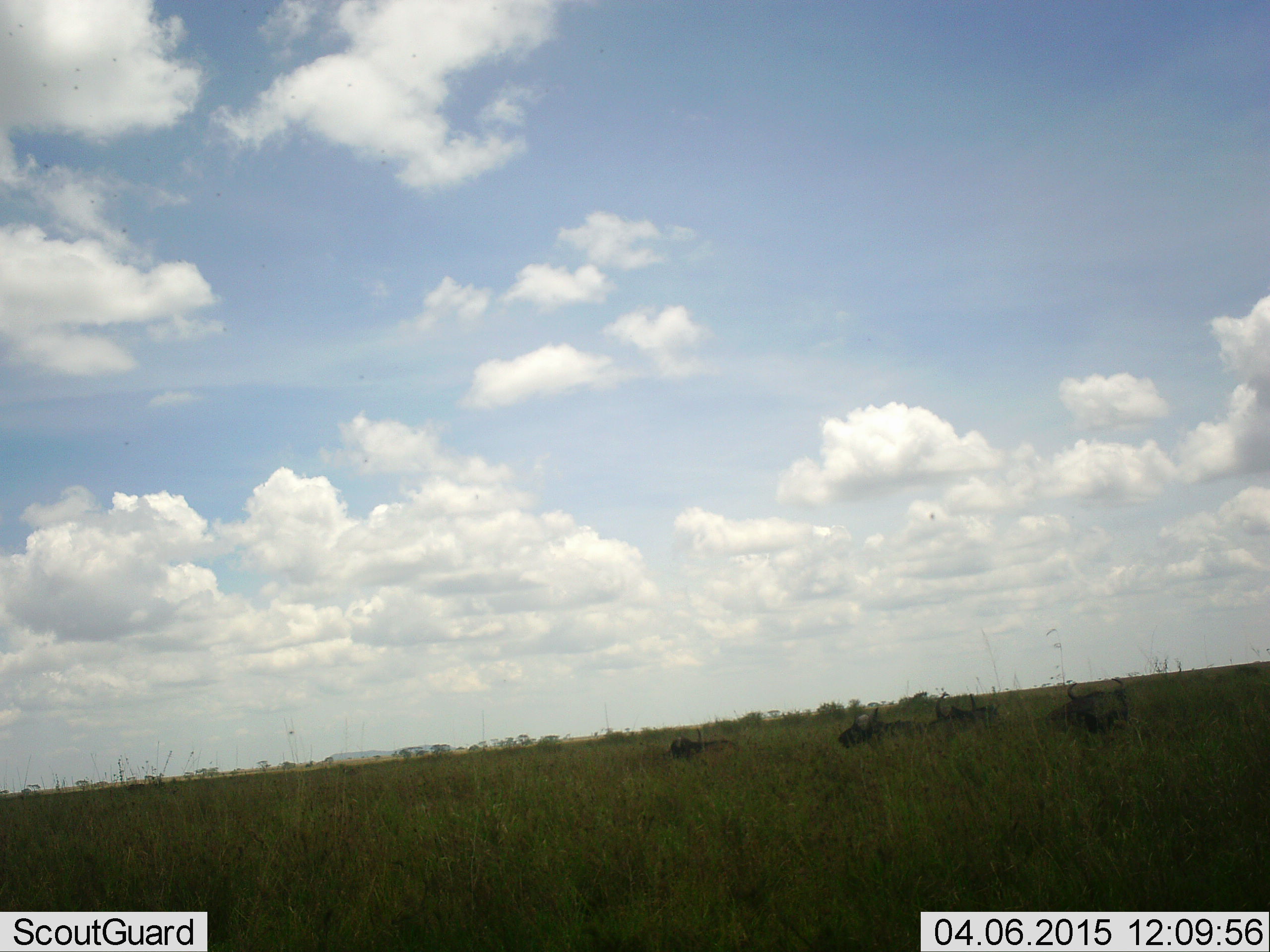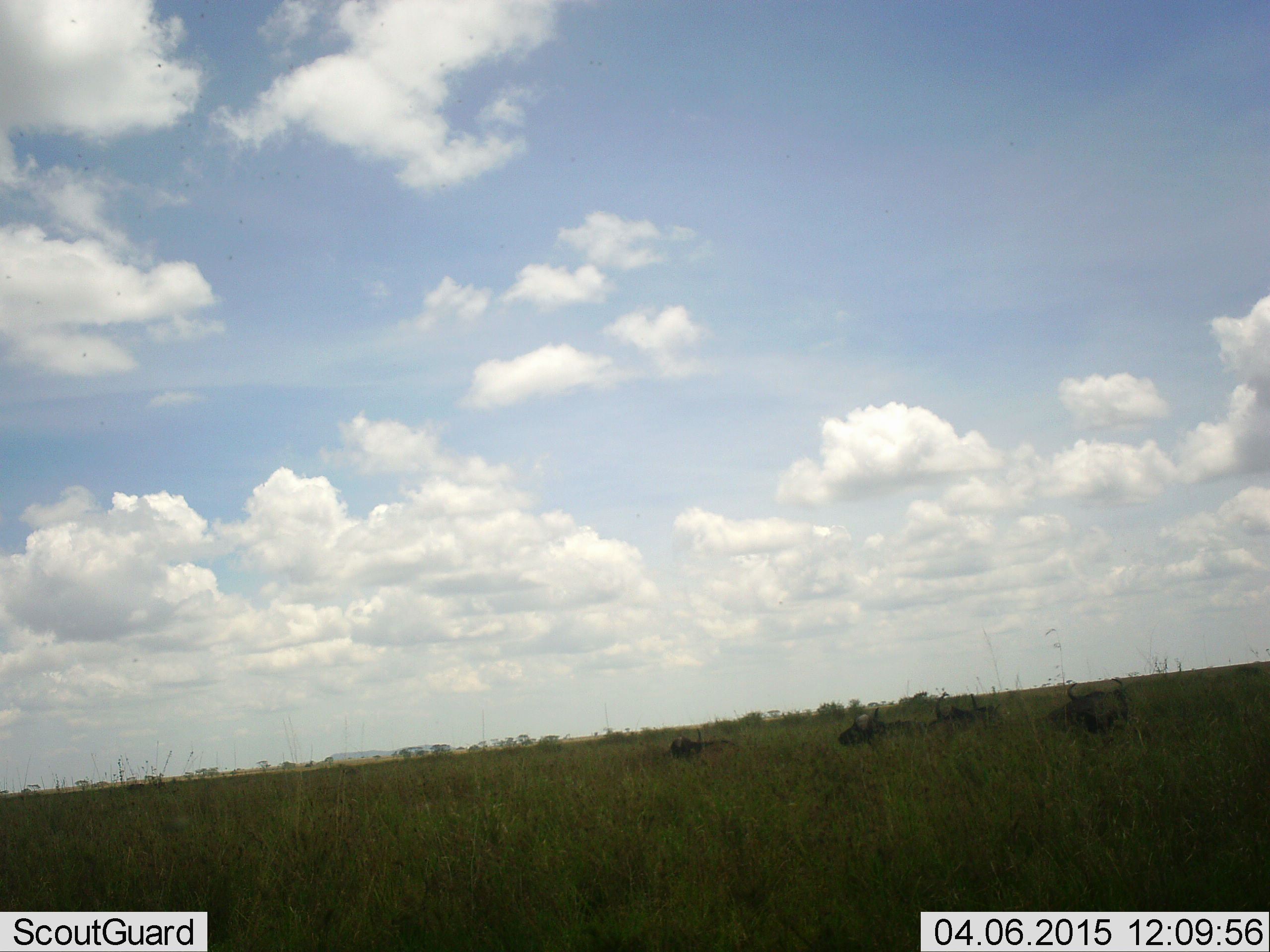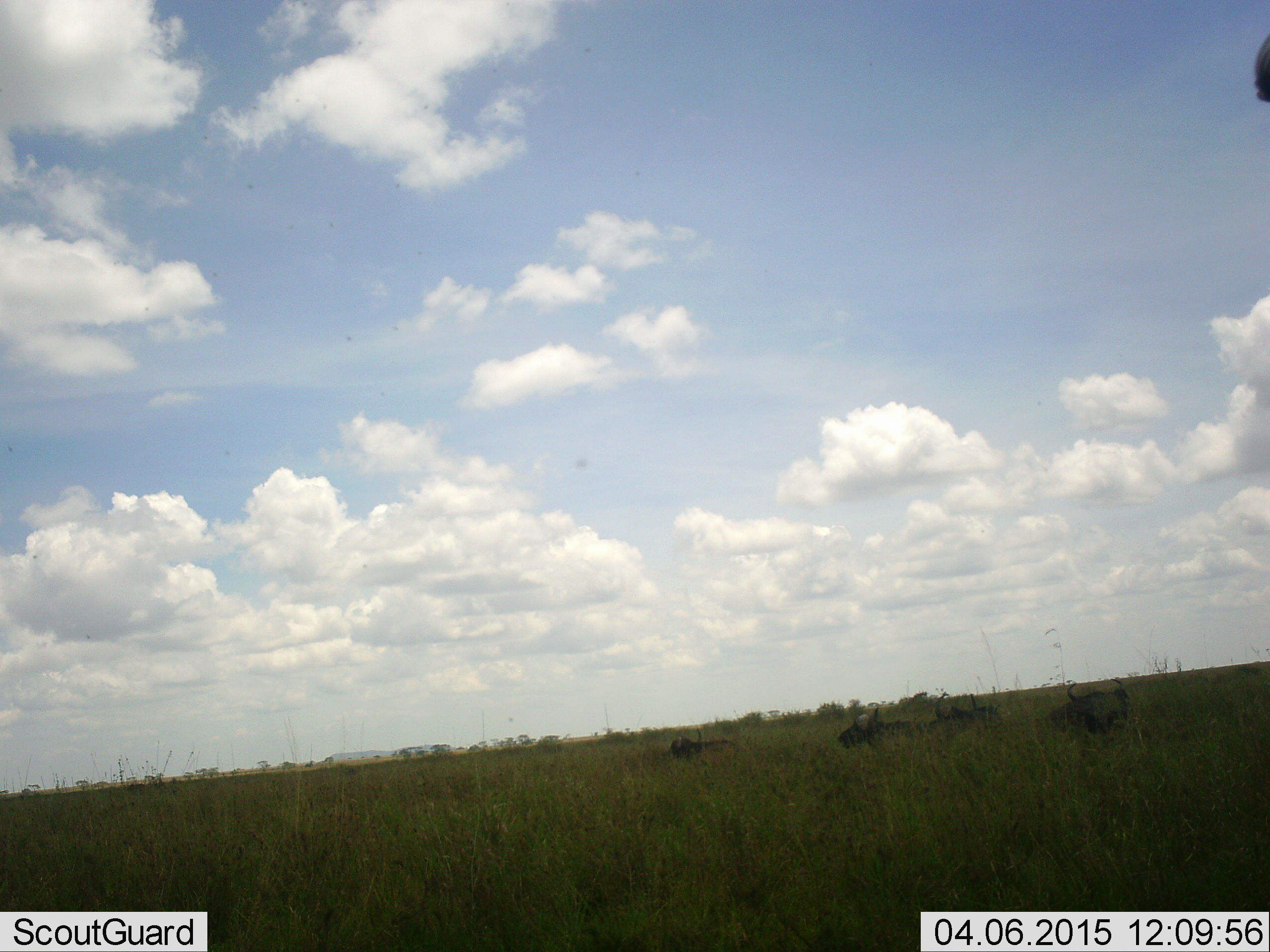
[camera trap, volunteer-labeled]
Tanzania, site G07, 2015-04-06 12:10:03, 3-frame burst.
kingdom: Animalia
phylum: Chordata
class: Mammalia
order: Artiodactyla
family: Bovidae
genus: Syncerus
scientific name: Syncerus caffer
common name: cape buffalo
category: buffalo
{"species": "buffalo (cape buffalo) (Syncerus caffer)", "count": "4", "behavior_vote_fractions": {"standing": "0%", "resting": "100%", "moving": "0%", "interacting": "0%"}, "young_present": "0%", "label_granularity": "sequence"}